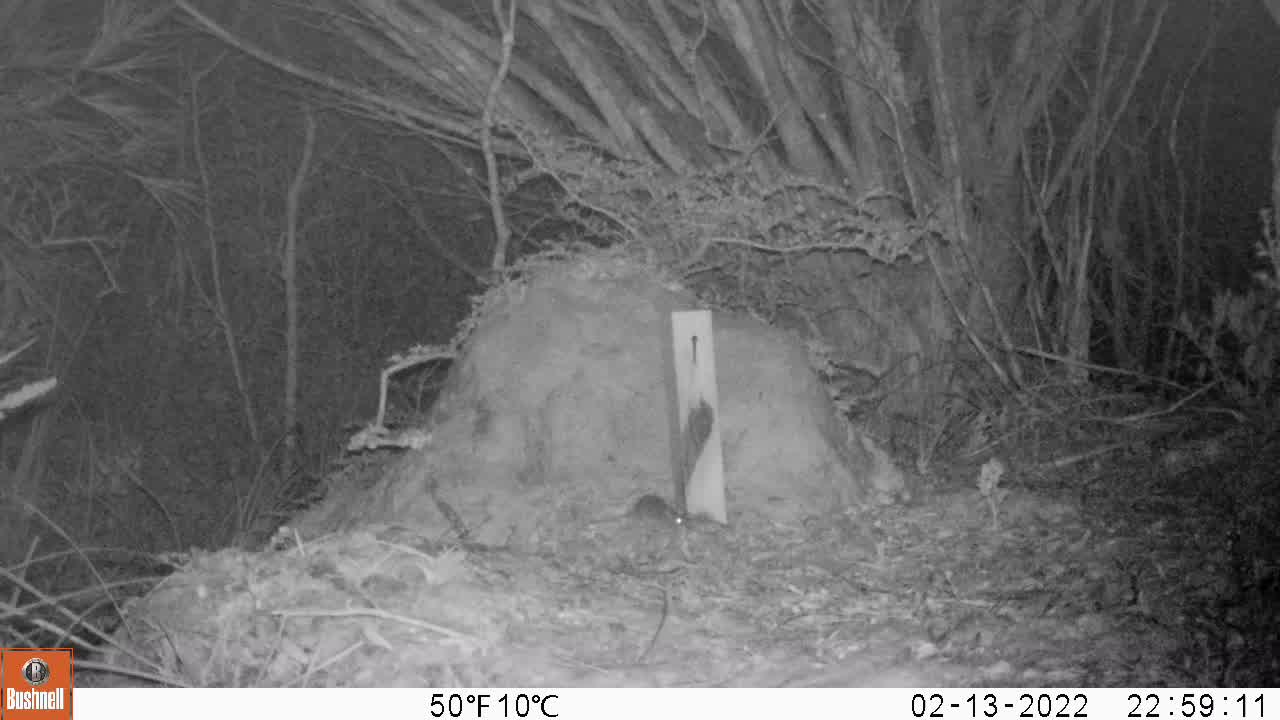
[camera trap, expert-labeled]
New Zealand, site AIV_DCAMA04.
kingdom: Animalia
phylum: Chordata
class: Mammalia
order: Rodentia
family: Muridae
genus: Mus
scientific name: Mus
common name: mouse